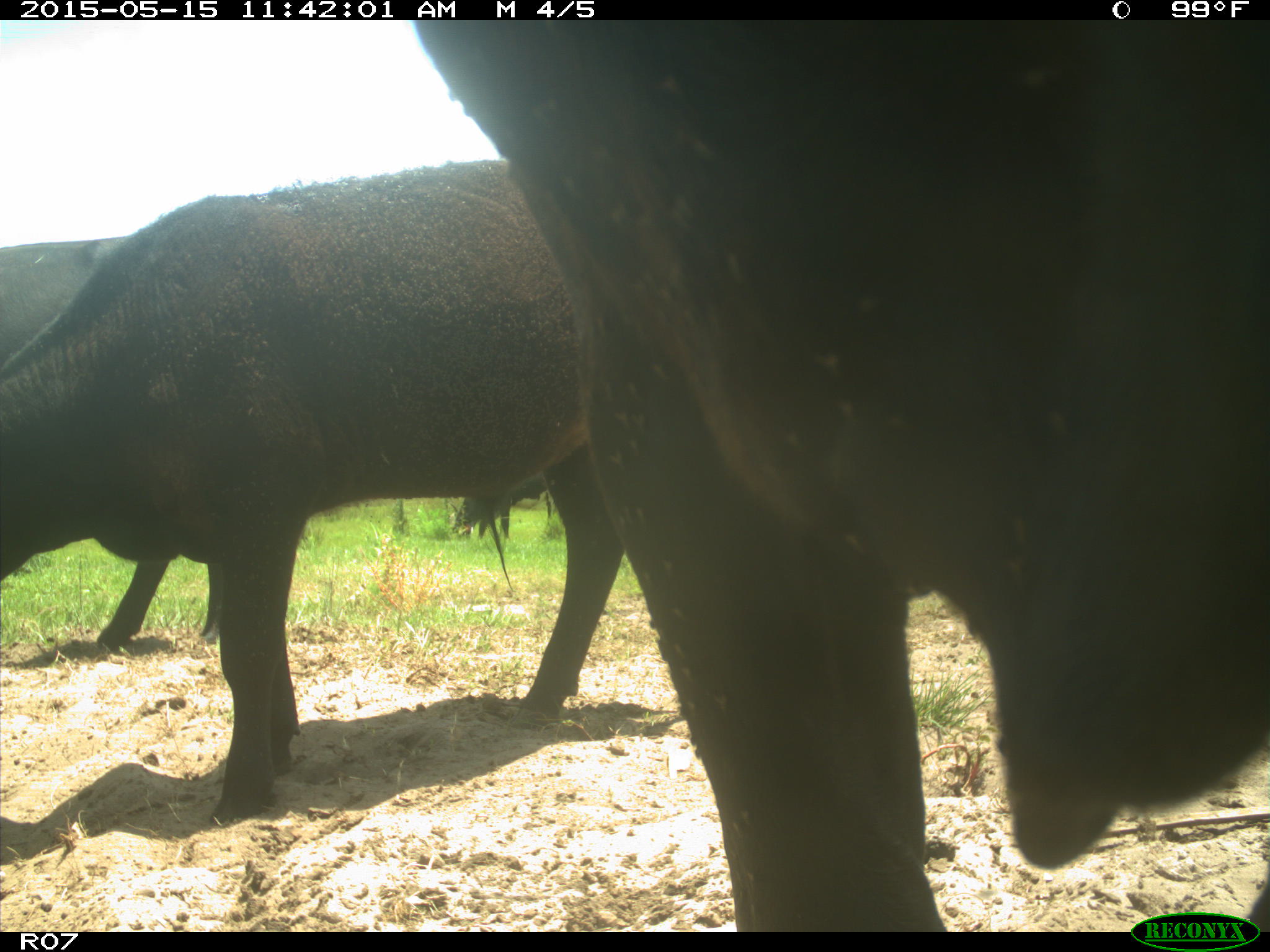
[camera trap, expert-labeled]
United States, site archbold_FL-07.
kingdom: Animalia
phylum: Chordata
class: Mammalia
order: Artiodactyla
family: Bovidae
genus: Bos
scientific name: Bos taurus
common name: domestic cow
Bos taurus (domestic cow).